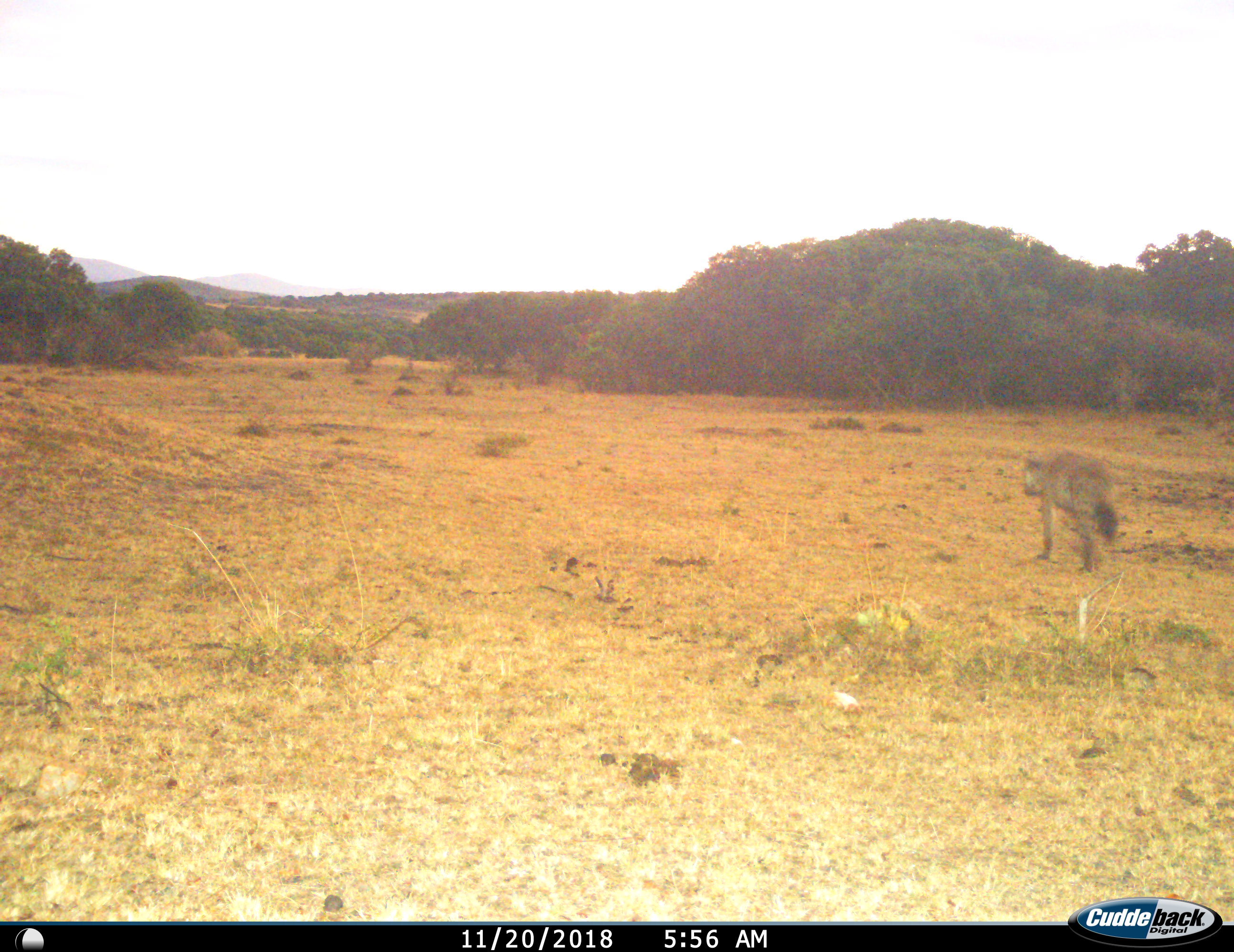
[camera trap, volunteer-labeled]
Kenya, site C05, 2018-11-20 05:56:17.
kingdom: Animalia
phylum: Chordata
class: Mammalia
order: Carnivora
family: Hyaenidae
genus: Crocuta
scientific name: Crocuta crocuta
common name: spotted hyena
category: hyenaspotted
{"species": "hyenaspotted (spotted hyena) (Crocuta crocuta)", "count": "1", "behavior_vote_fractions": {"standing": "10%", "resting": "0%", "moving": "100%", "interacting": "0%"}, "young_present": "0%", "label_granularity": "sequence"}